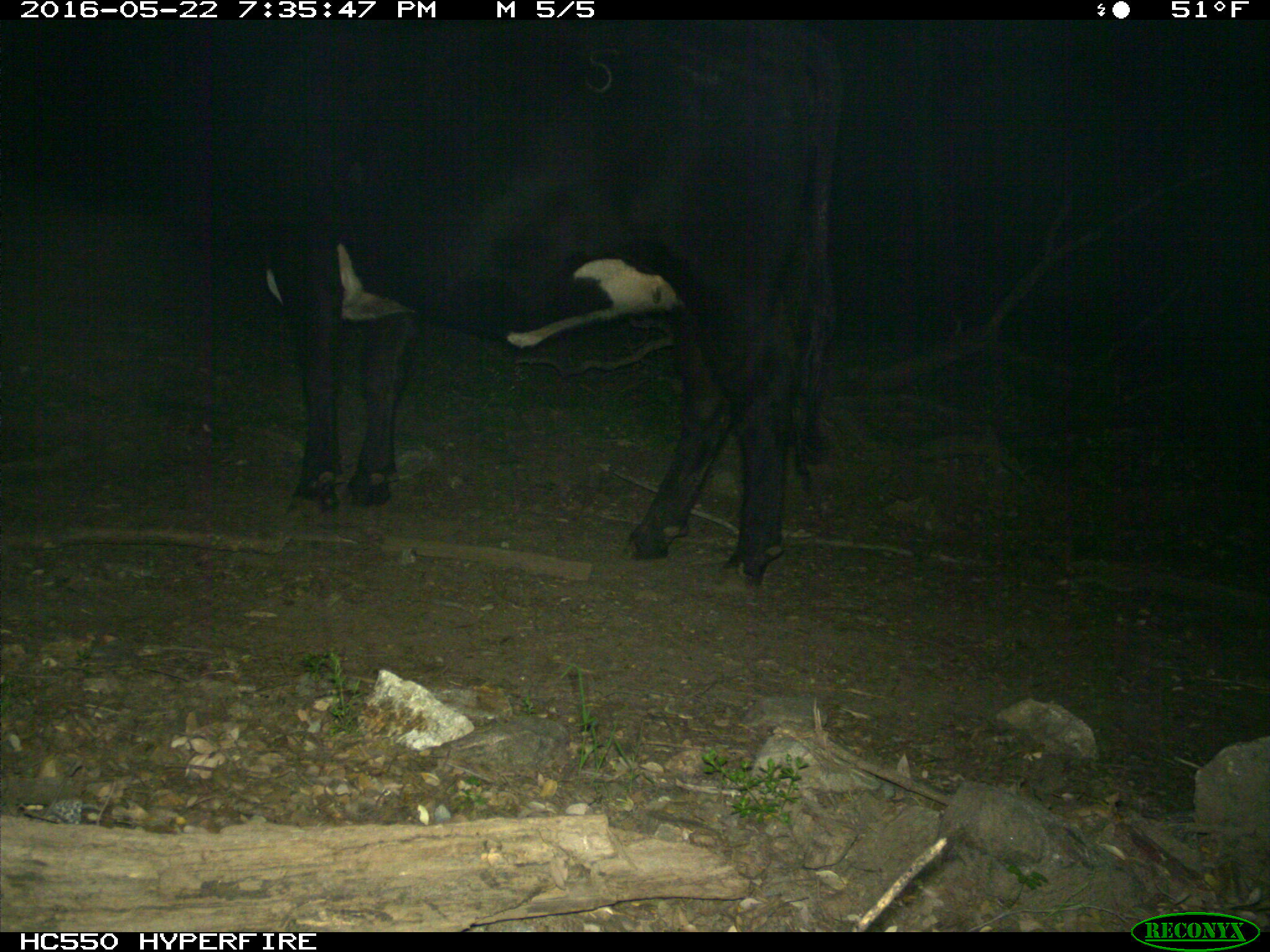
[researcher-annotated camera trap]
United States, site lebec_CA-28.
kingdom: Animalia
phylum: Chordata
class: Mammalia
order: Artiodactyla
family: Bovidae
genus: Bos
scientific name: Bos taurus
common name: domestic cow